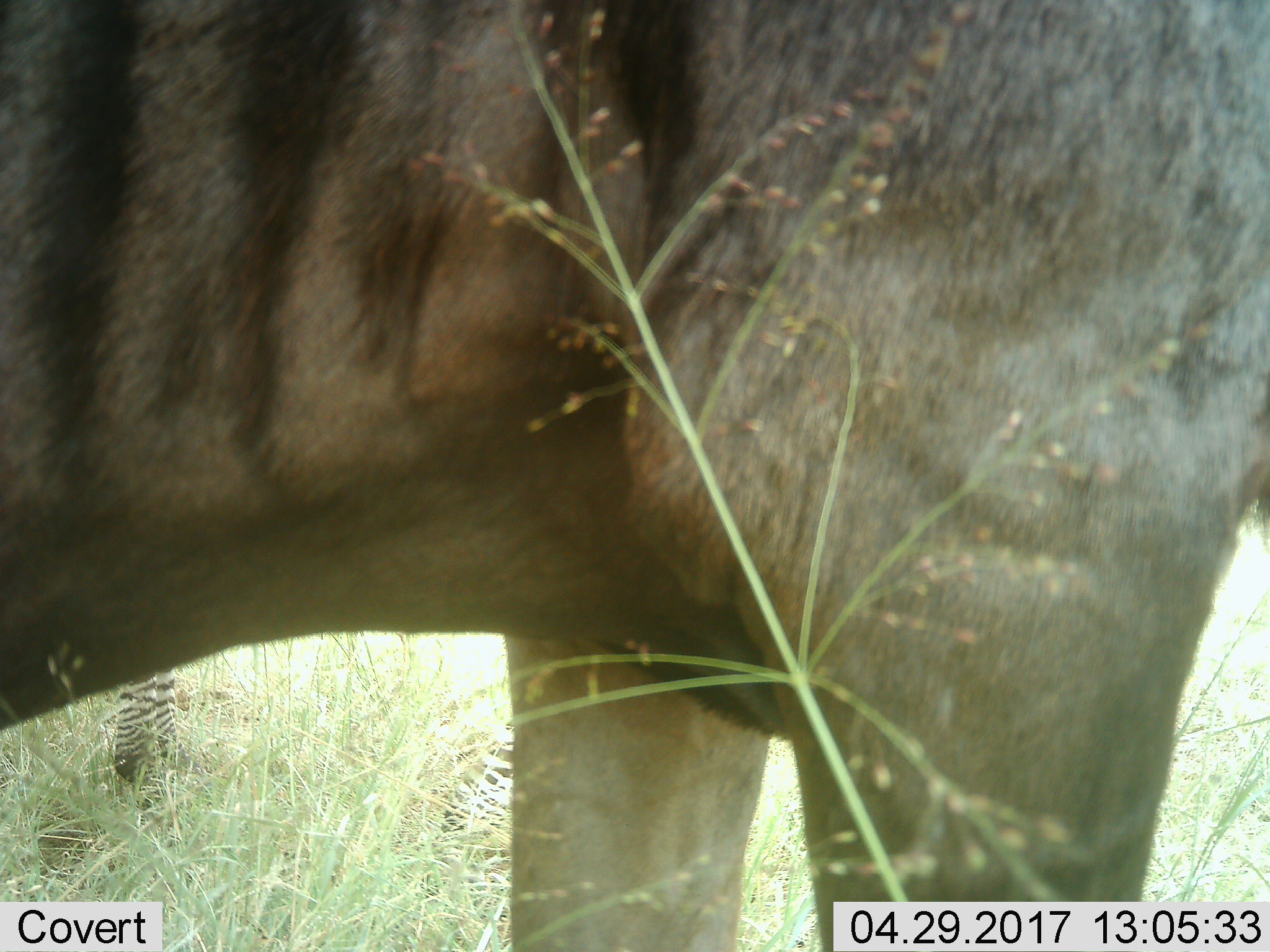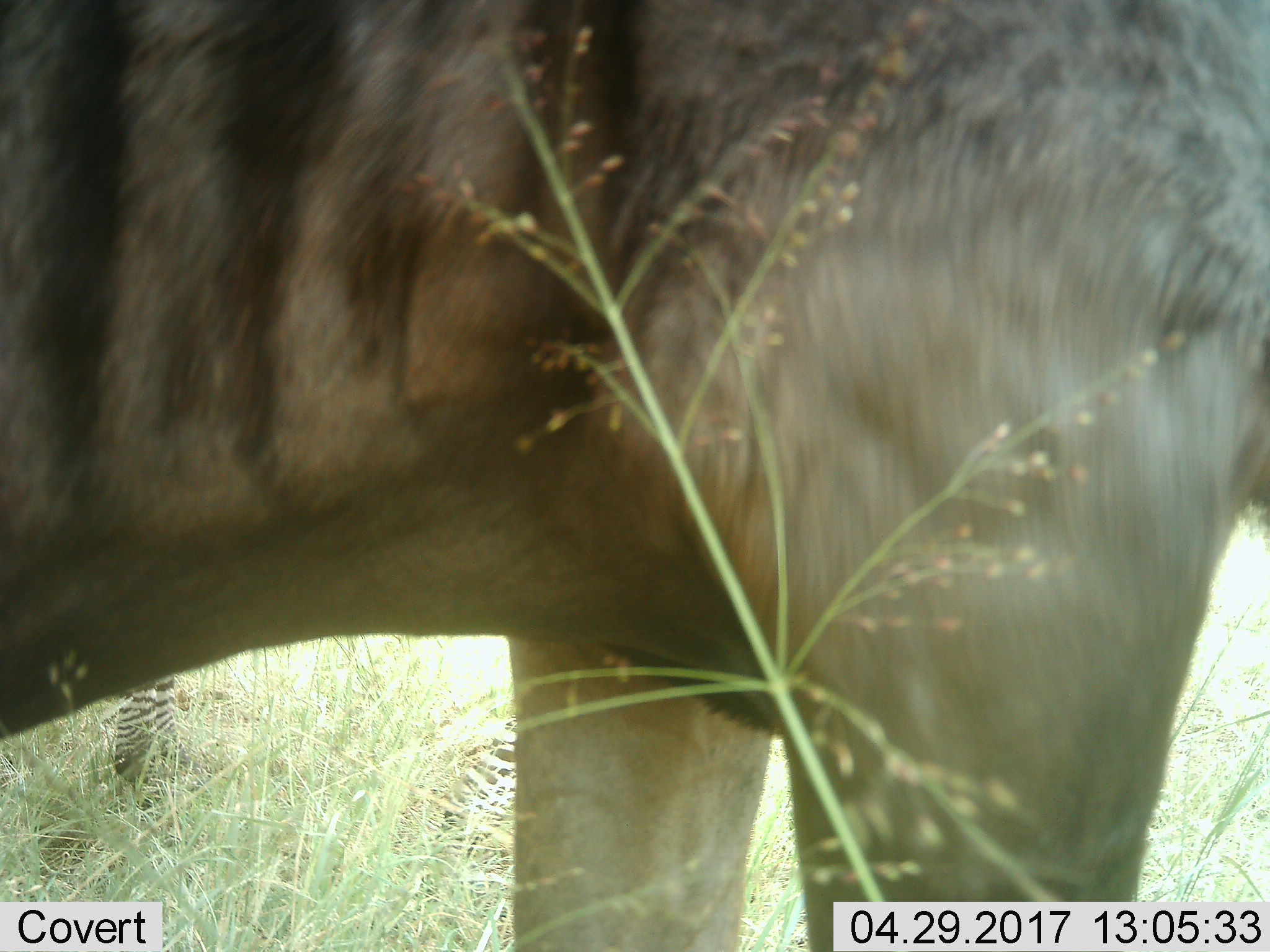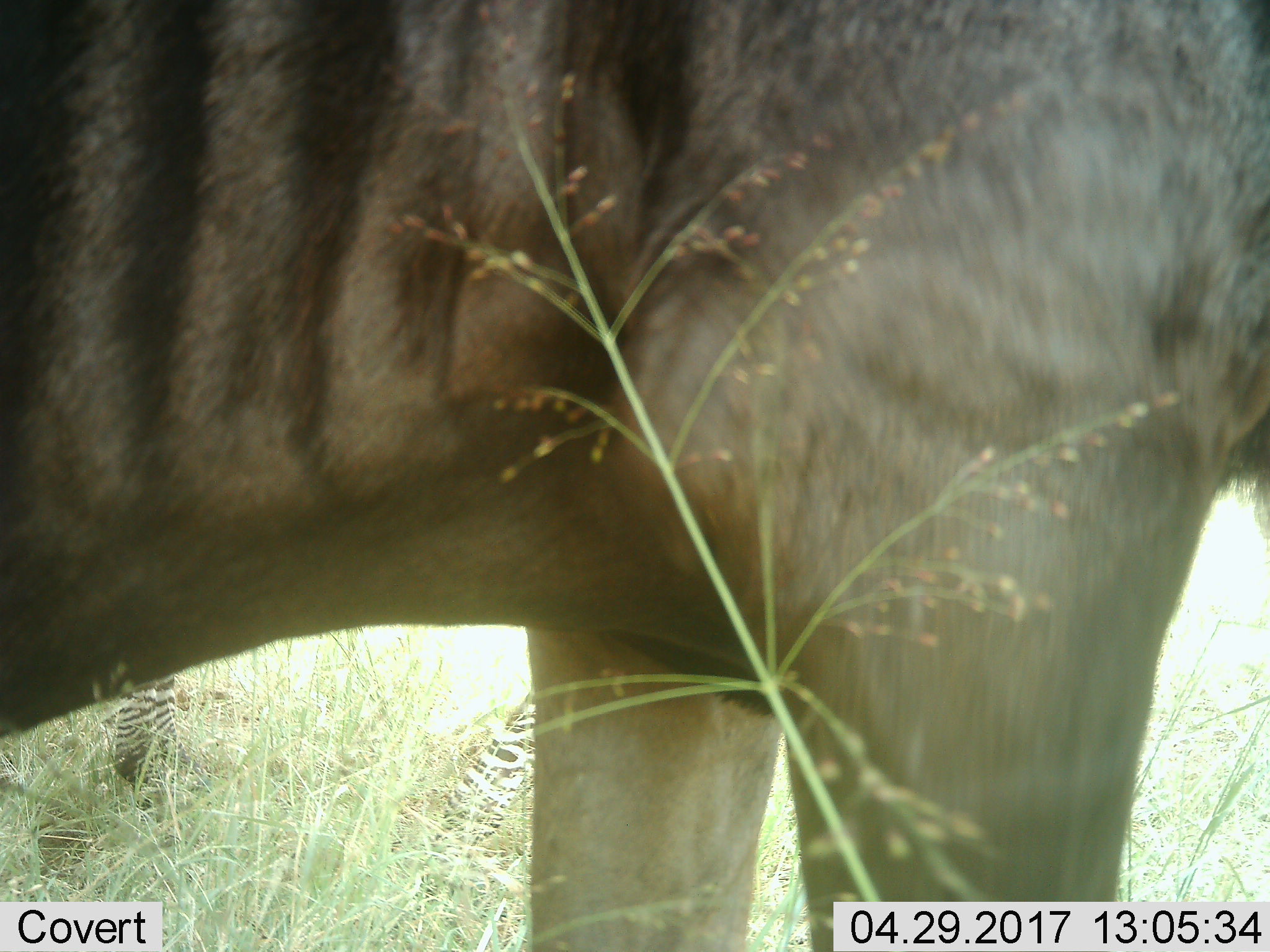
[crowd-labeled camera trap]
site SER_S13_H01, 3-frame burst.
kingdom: Animalia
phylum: Chordata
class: Mammalia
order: Artiodactyla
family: Bovidae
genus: Connochaetes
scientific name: Connochaetes taurinus taurinus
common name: blue wildebeest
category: wildebeestblue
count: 1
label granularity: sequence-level